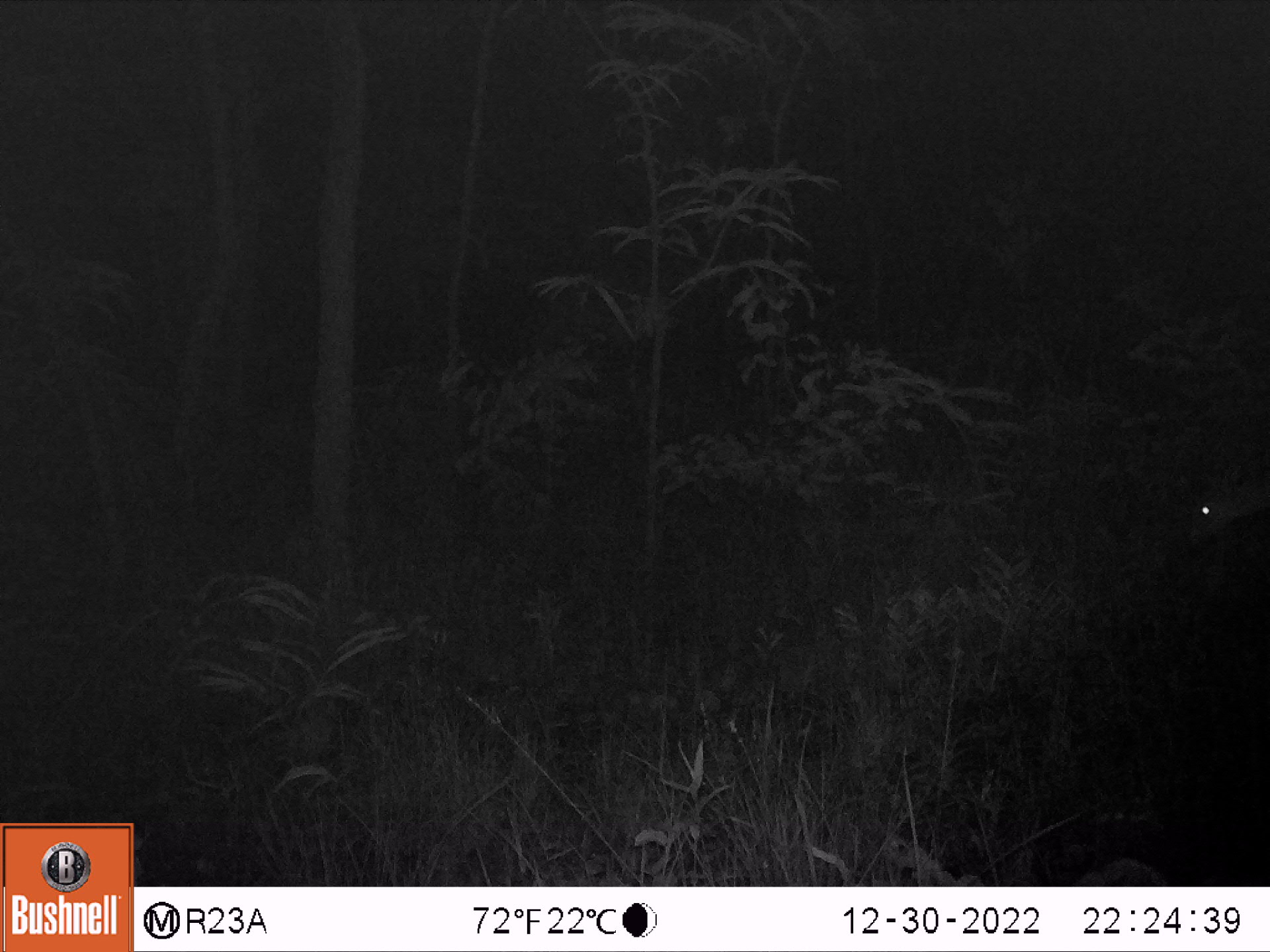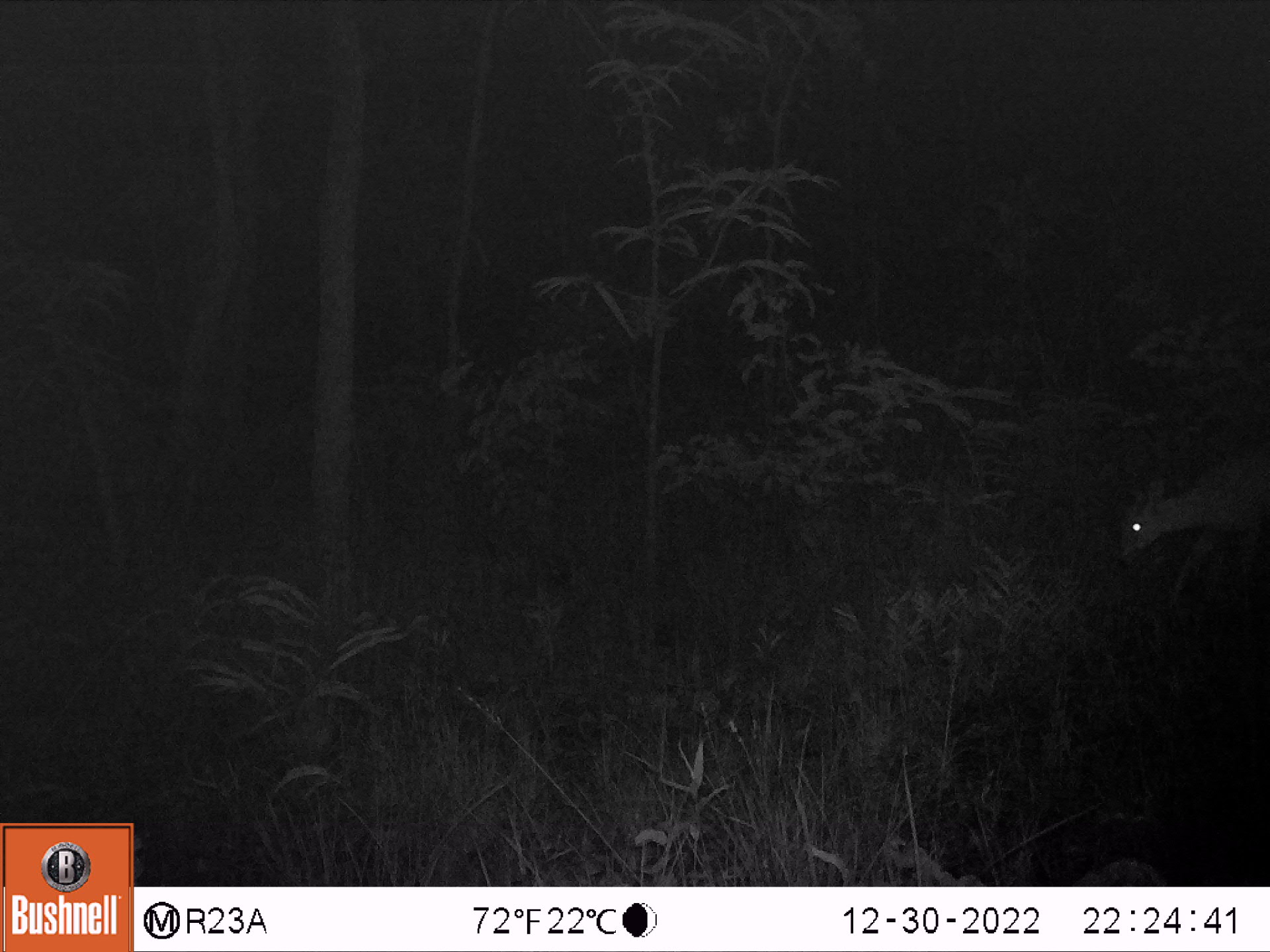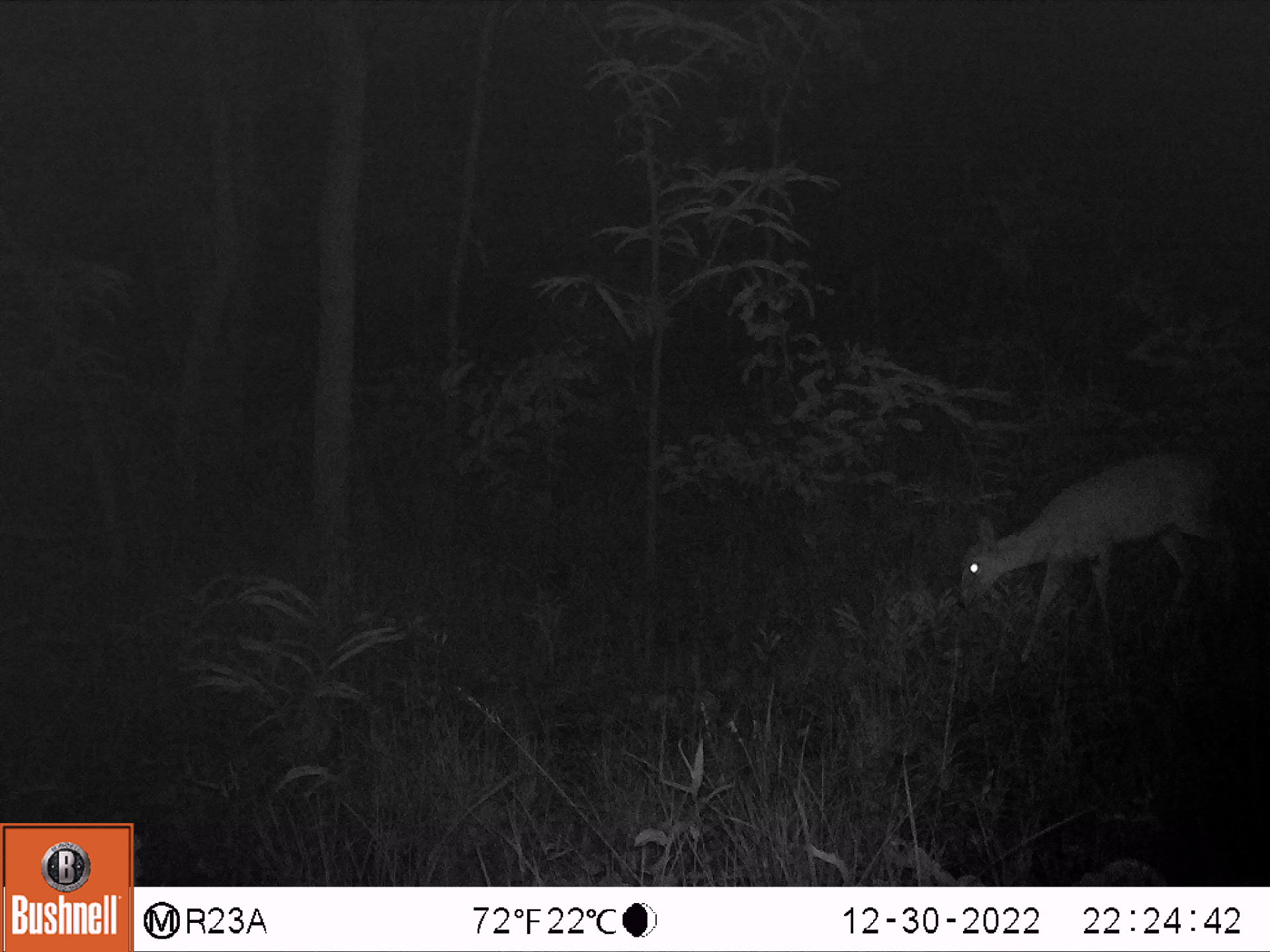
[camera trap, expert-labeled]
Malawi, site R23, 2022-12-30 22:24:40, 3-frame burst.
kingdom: Animalia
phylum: Chordata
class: Mammalia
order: Artiodactyla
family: Bovidae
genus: Sylvicapra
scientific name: Sylvicapra grimmia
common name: common duiker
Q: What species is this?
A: Common duiker (Sylvicapra grimmia).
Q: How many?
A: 1.